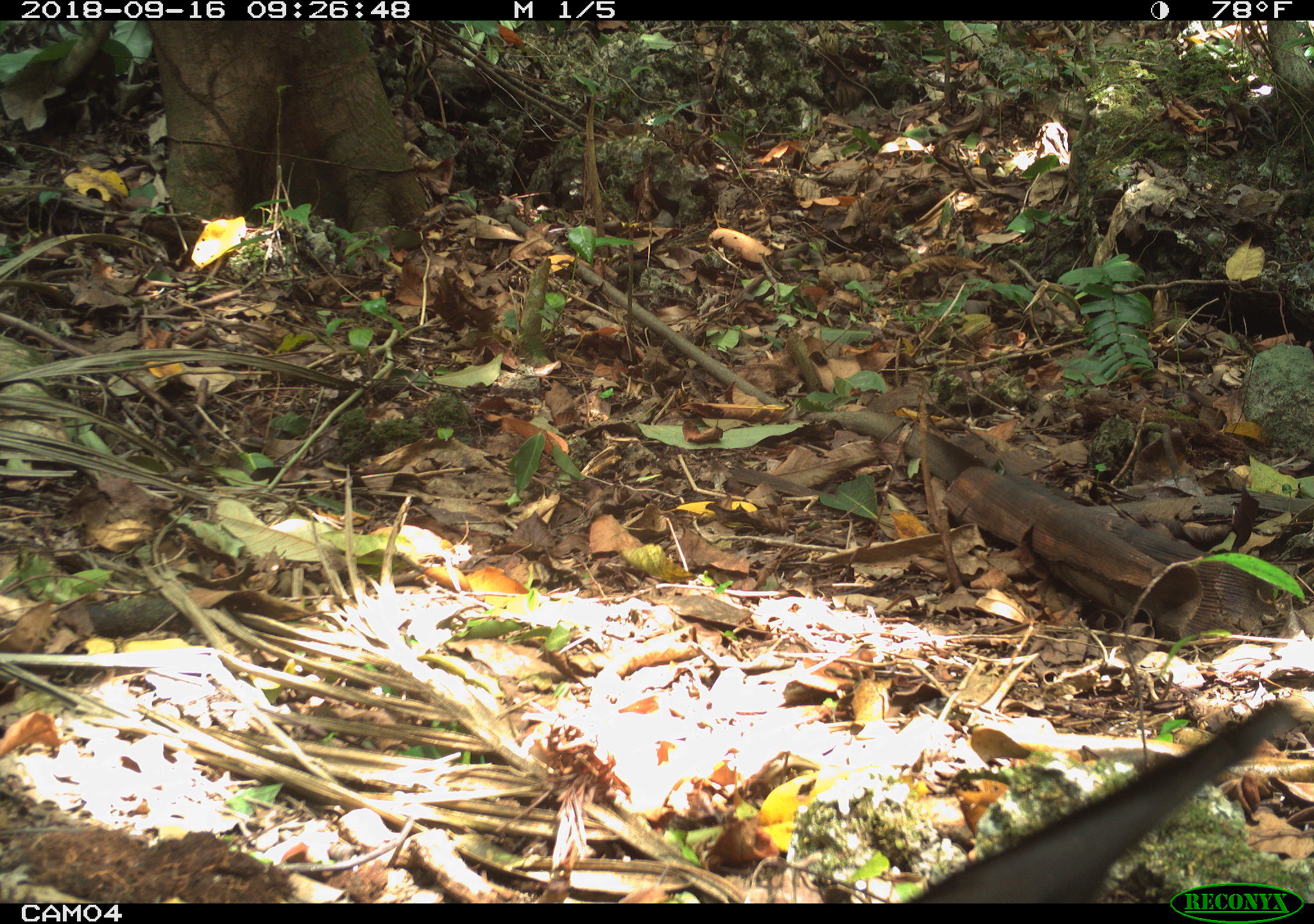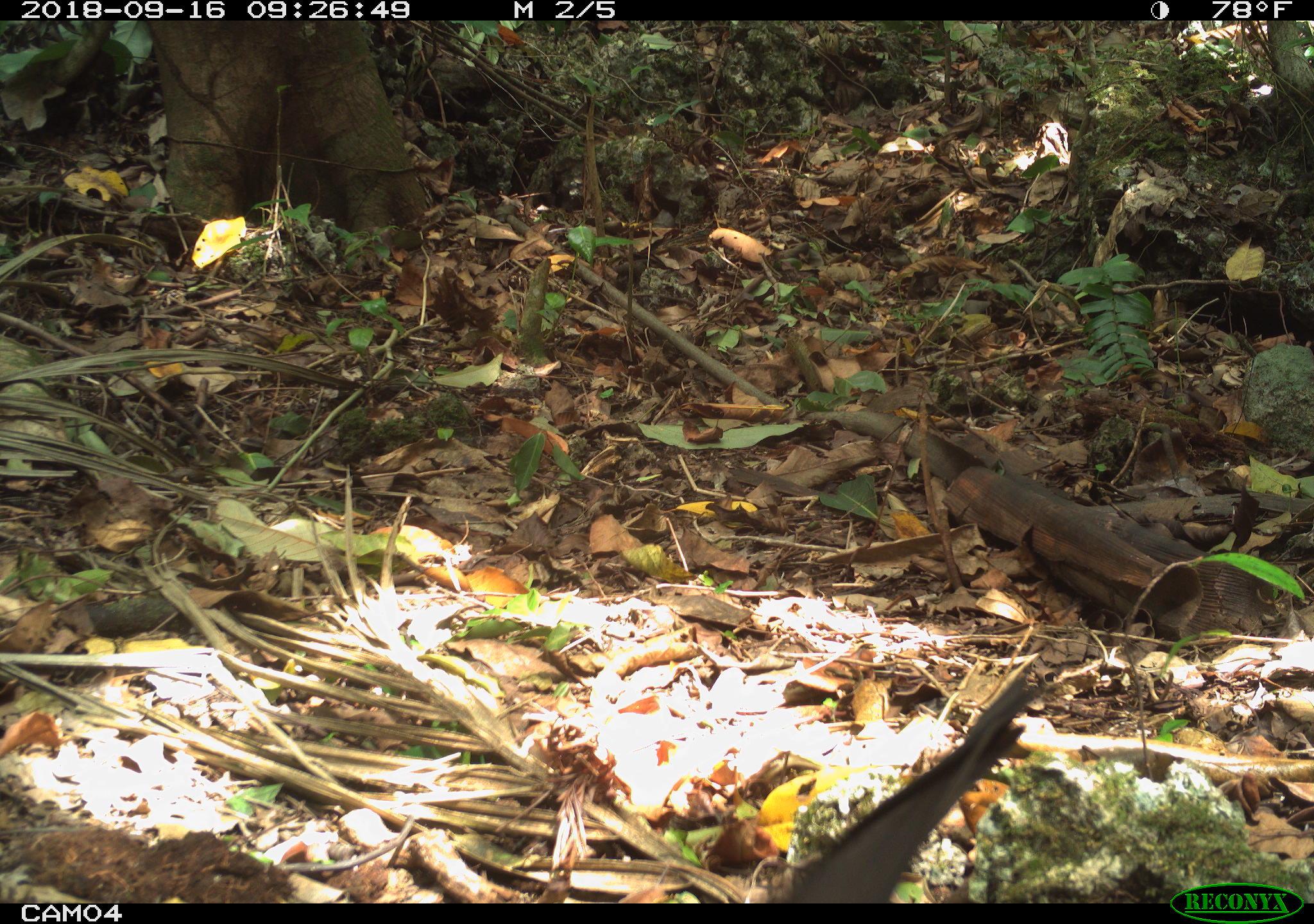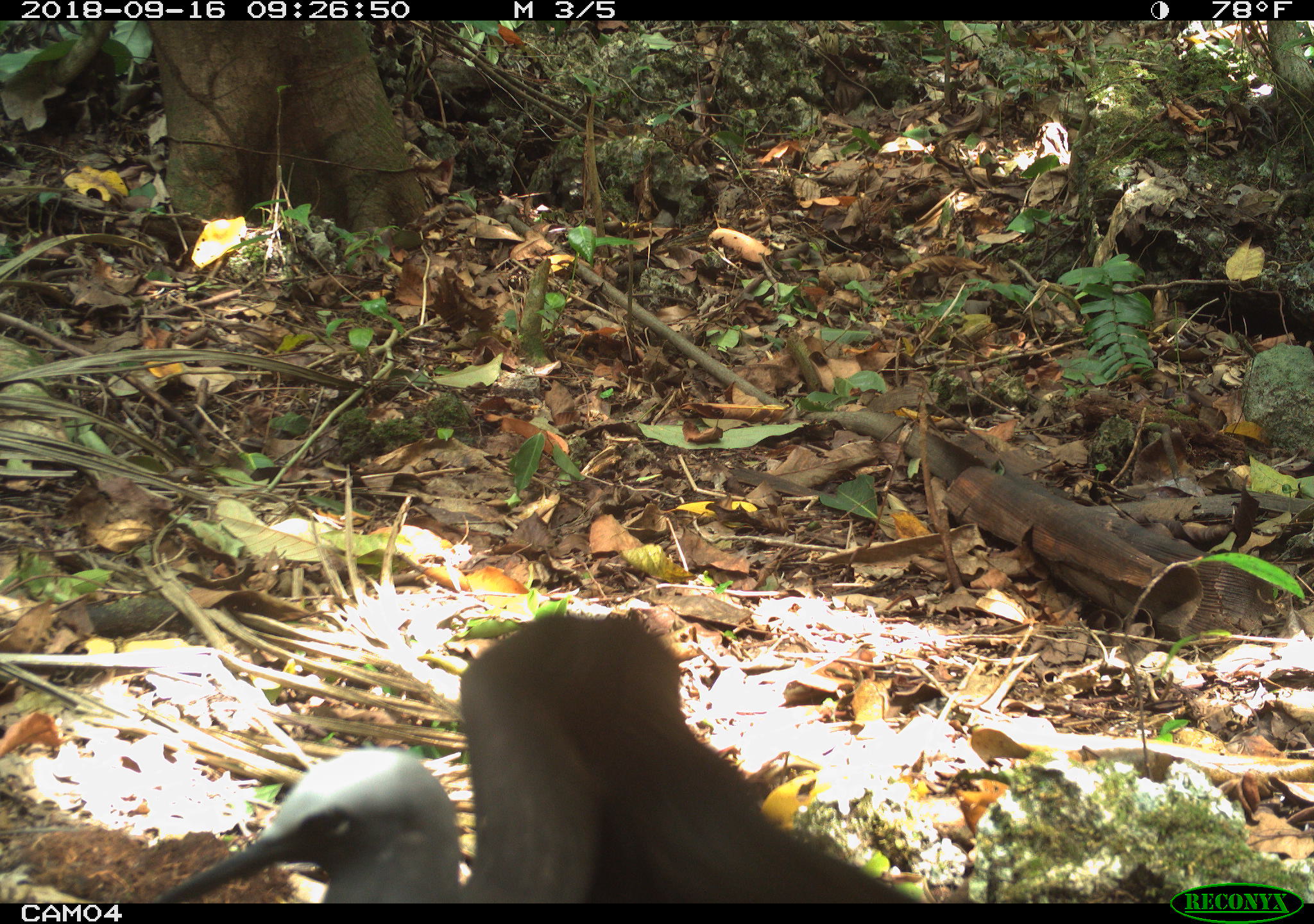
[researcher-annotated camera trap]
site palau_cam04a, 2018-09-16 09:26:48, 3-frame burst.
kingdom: Animalia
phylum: Chordata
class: Aves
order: Charadriiformes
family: Laridae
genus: Anous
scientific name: Anous stolidus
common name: brown noddy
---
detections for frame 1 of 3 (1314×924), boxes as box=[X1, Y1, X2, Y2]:
brown noddy: box=[884, 689, 1313, 903]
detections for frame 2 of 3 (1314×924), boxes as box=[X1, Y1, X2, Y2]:
brown noddy: box=[780, 656, 1055, 903]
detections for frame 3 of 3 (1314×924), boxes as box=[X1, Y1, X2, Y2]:
brown noddy: box=[154, 609, 916, 901]